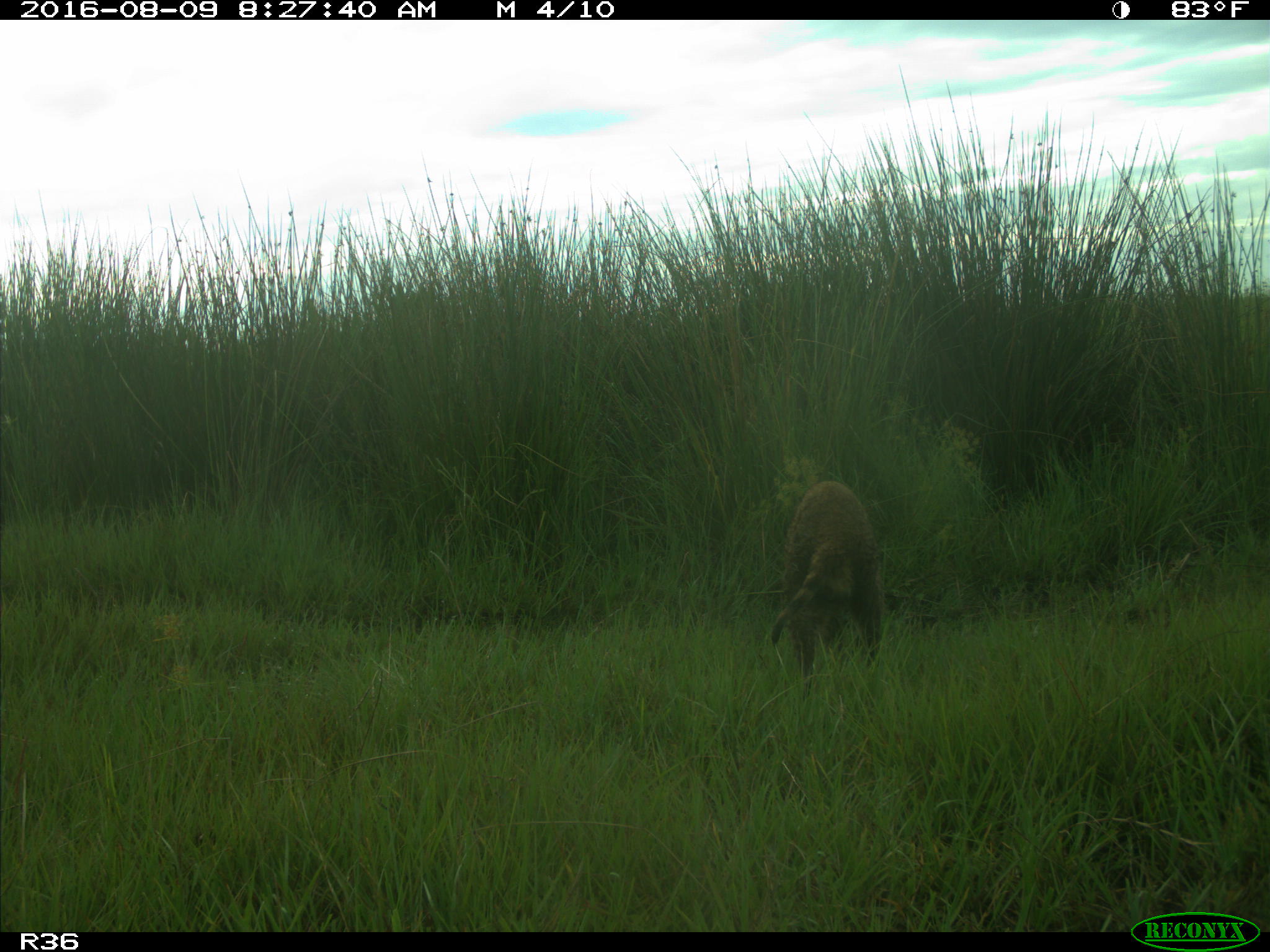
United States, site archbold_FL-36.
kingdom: Animalia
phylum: Chordata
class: Mammalia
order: Carnivora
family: Procyonidae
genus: Procyon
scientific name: Procyon lotor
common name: common raccoon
Procyon lotor (common raccoon).